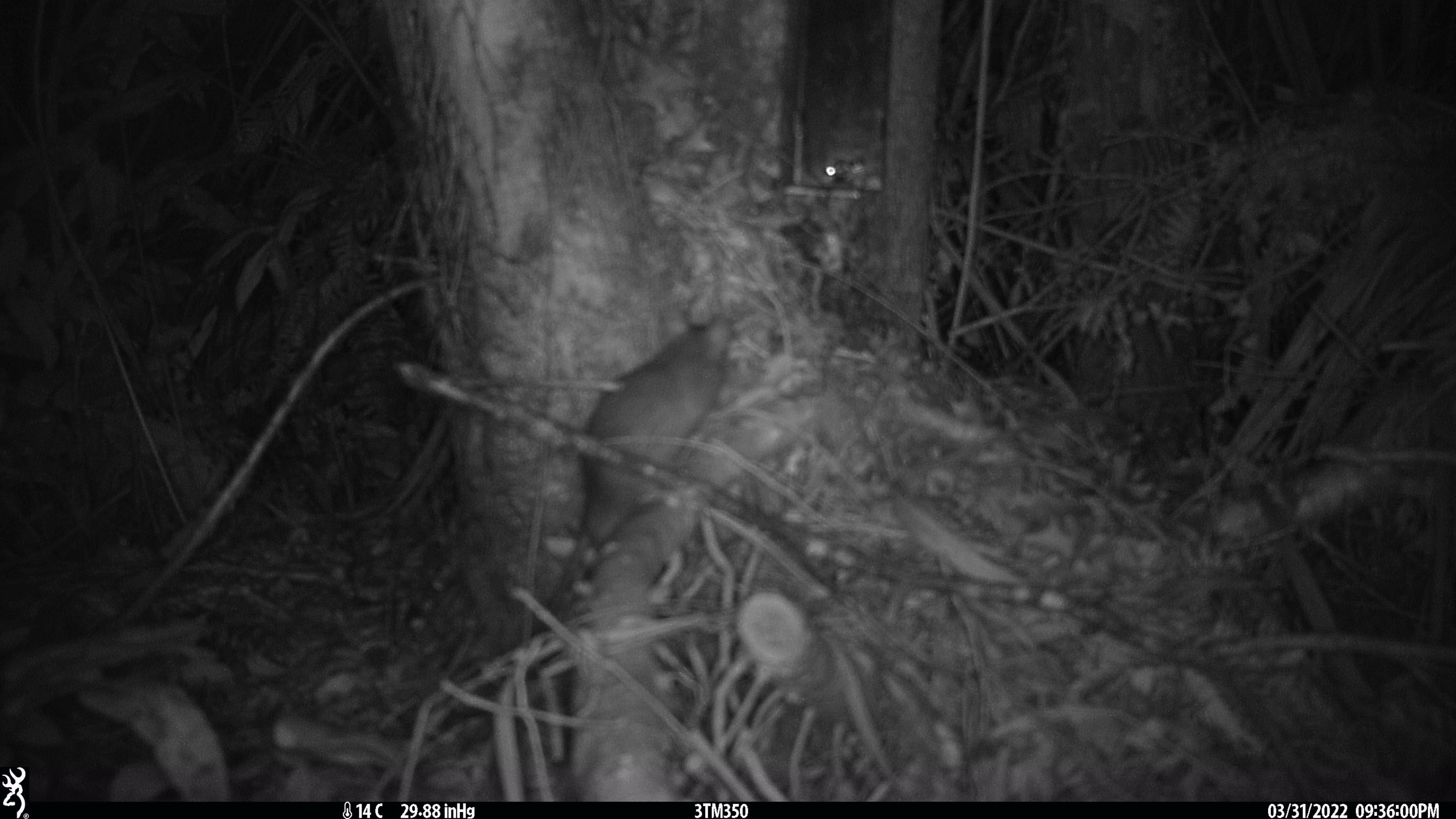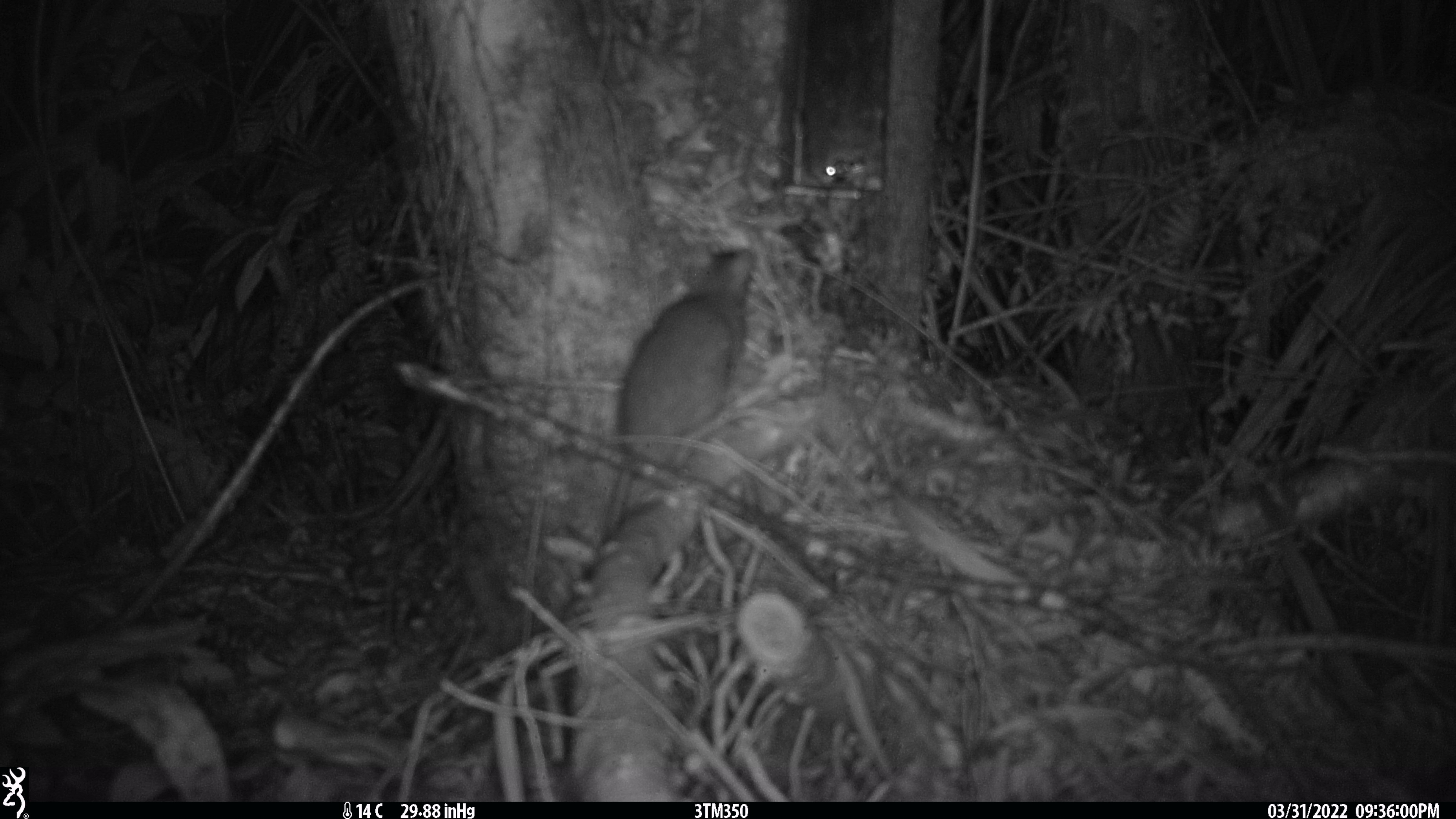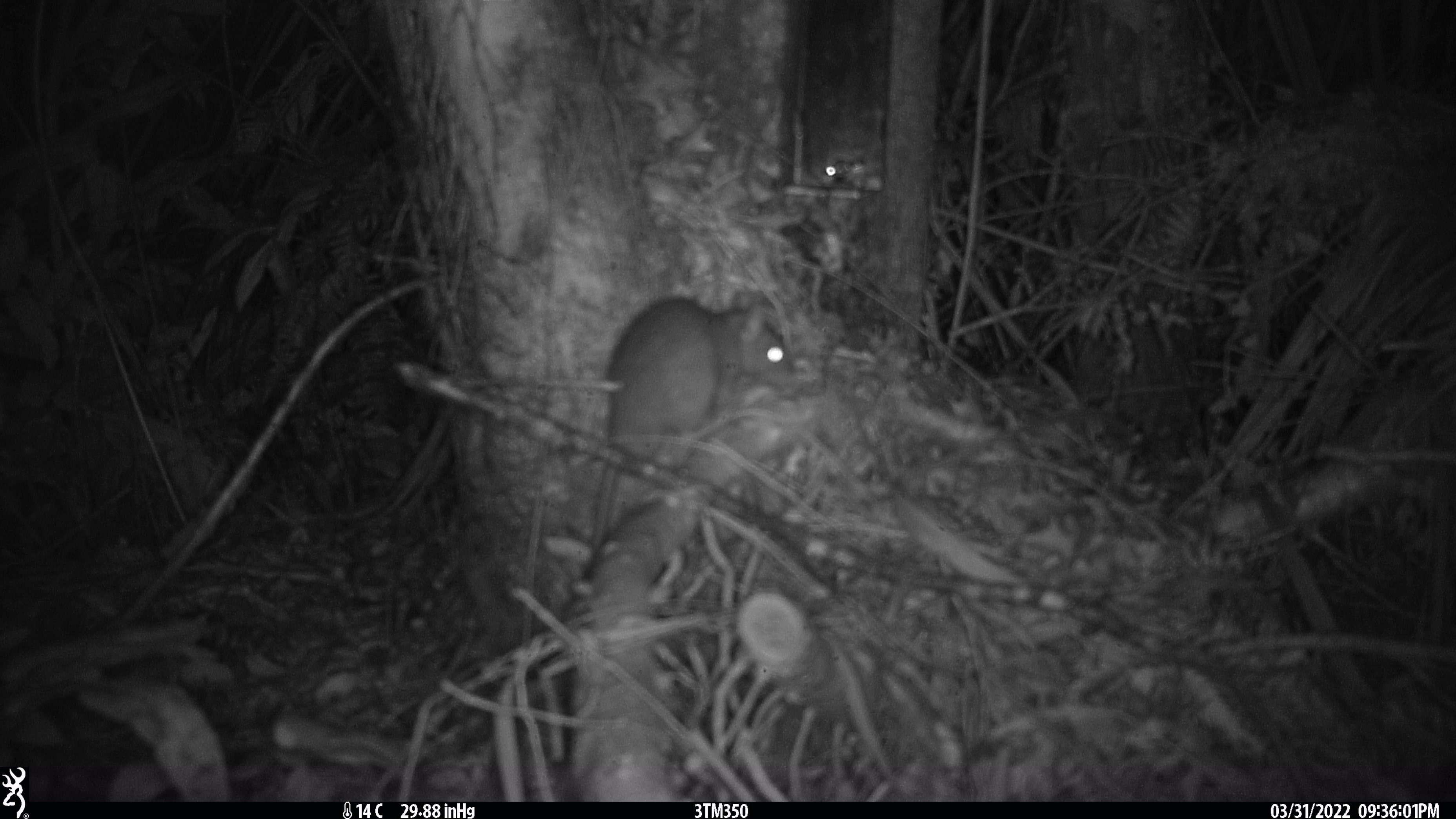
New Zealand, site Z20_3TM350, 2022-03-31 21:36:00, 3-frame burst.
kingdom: Animalia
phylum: Chordata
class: Mammalia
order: Rodentia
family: Muridae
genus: Rattus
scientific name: Rattus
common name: rat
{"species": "rat (Rattus)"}